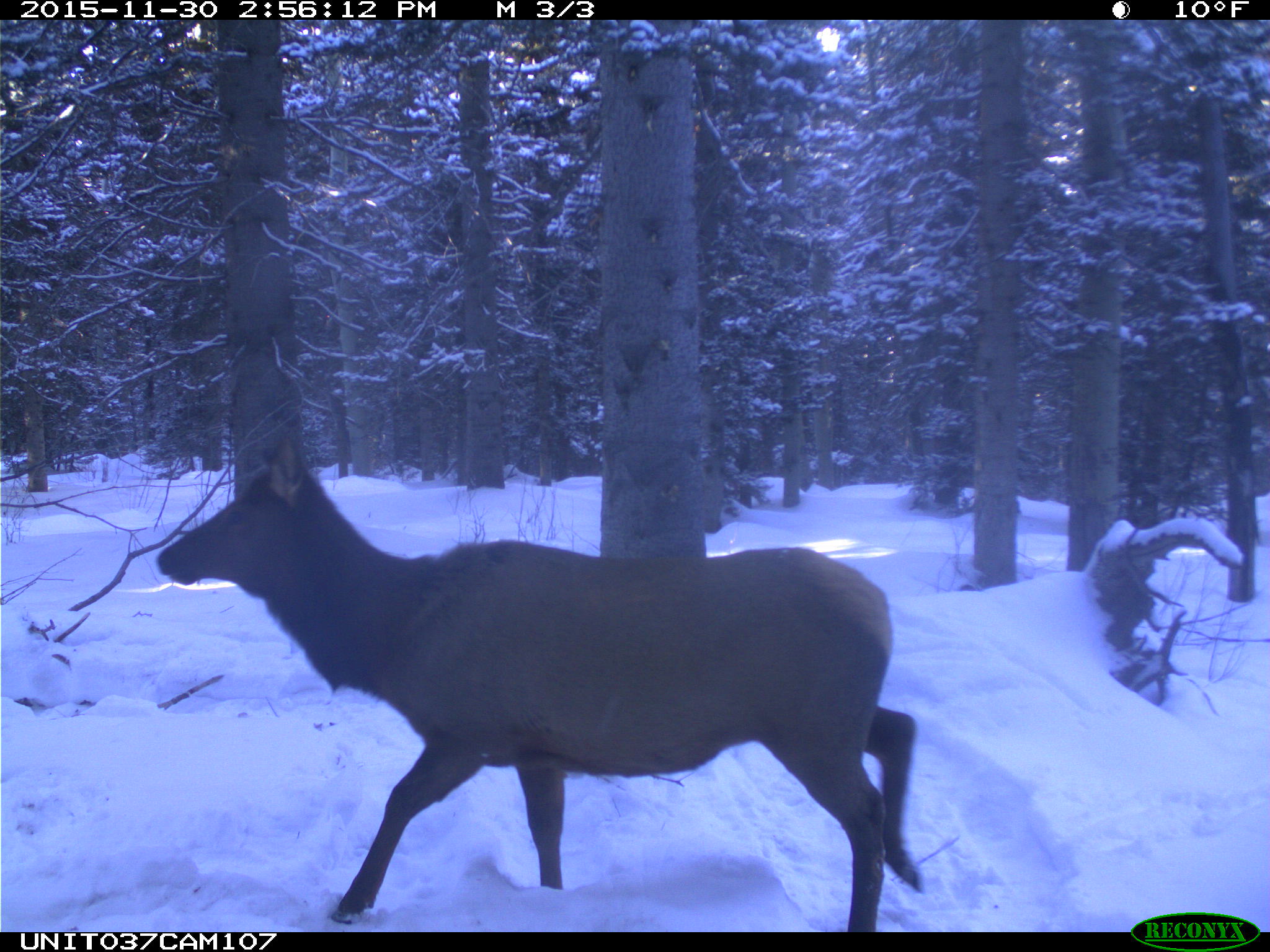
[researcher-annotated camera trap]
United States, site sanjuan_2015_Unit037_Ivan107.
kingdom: Animalia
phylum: Chordata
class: Mammalia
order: Artiodactyla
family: Cervidae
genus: Cervus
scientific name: Cervus elaphus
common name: red deer